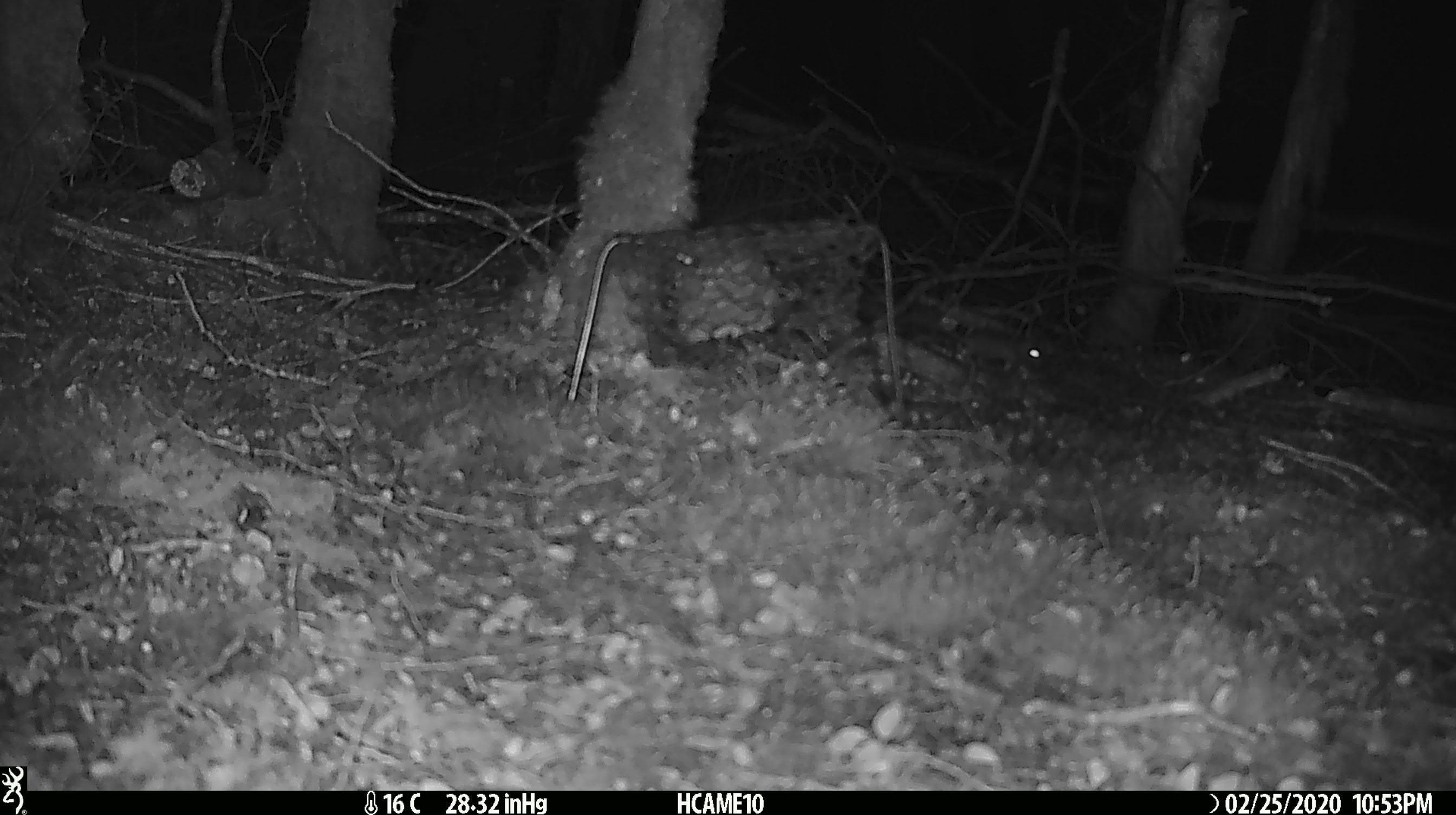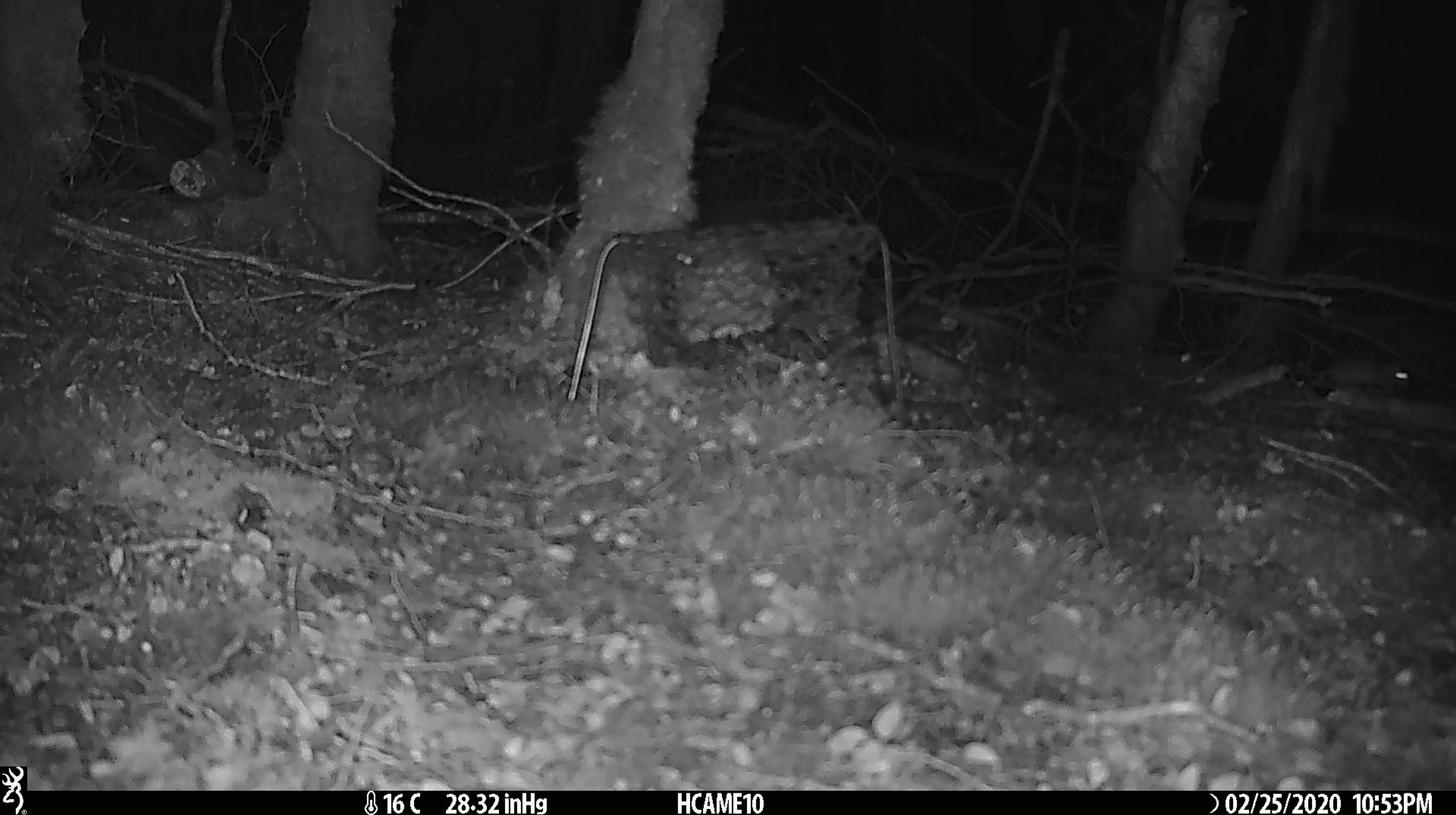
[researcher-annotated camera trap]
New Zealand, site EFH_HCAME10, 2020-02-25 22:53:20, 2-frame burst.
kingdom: Animalia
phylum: Chordata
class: Mammalia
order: Rodentia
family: Muridae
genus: Mus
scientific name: Mus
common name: mouse